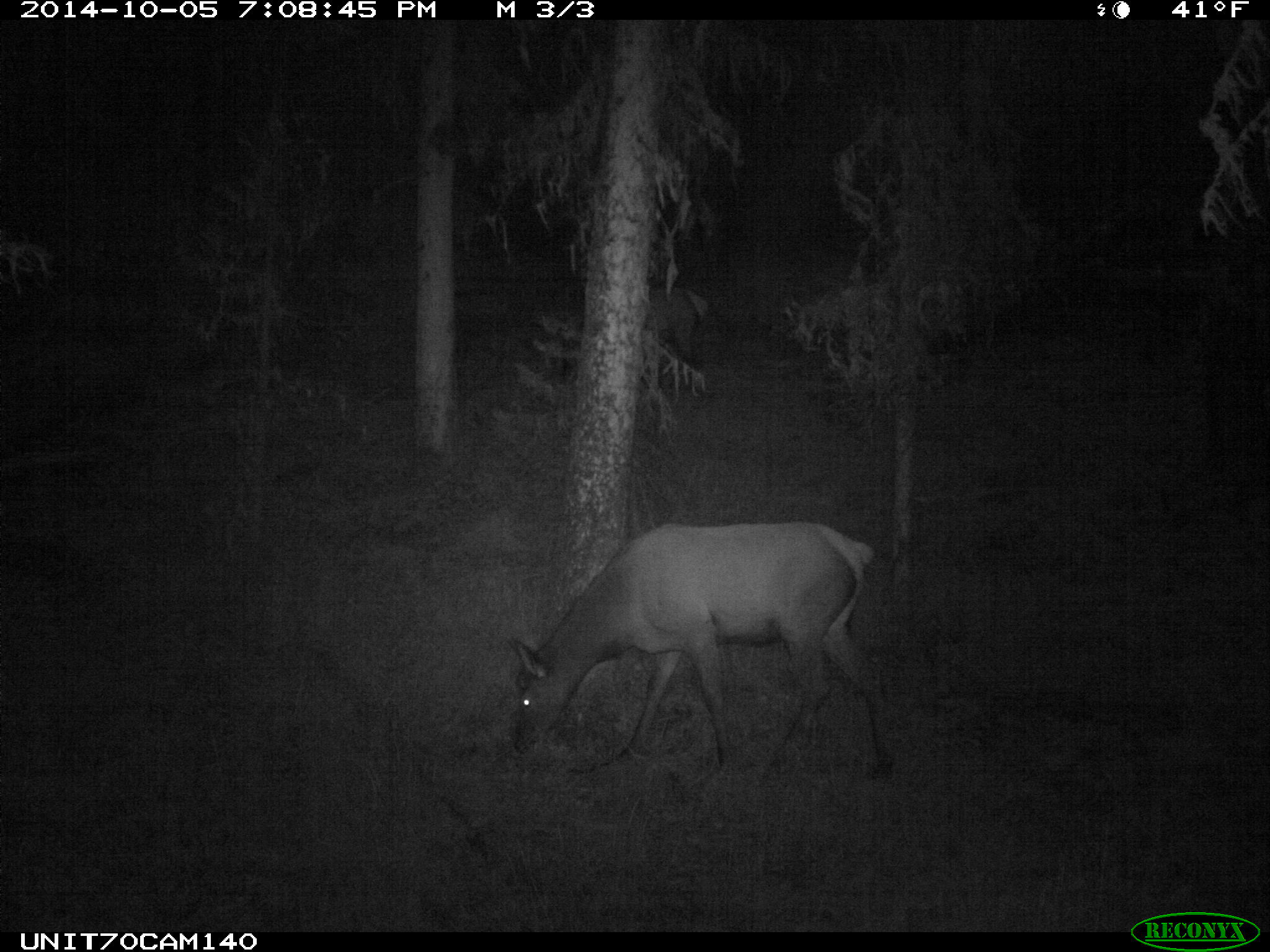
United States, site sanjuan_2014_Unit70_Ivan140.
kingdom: Animalia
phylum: Chordata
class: Mammalia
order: Artiodactyla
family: Cervidae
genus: Cervus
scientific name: Cervus elaphus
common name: red deer